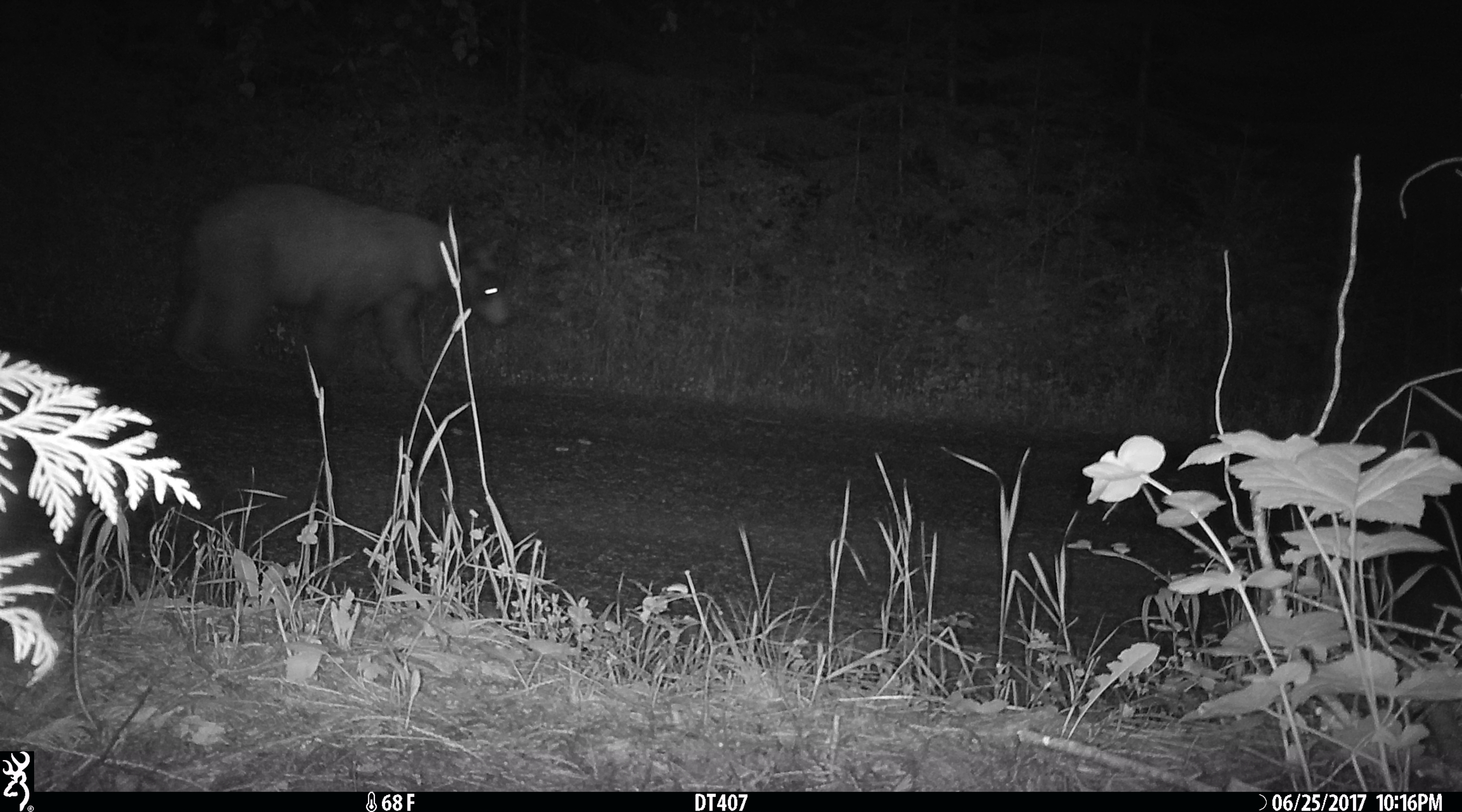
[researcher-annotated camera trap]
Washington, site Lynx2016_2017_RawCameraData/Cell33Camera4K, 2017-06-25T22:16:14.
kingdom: Animalia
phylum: Chordata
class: Mammalia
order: Carnivora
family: Ursidae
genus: Ursus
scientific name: Ursus americanus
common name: american black bear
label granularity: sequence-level